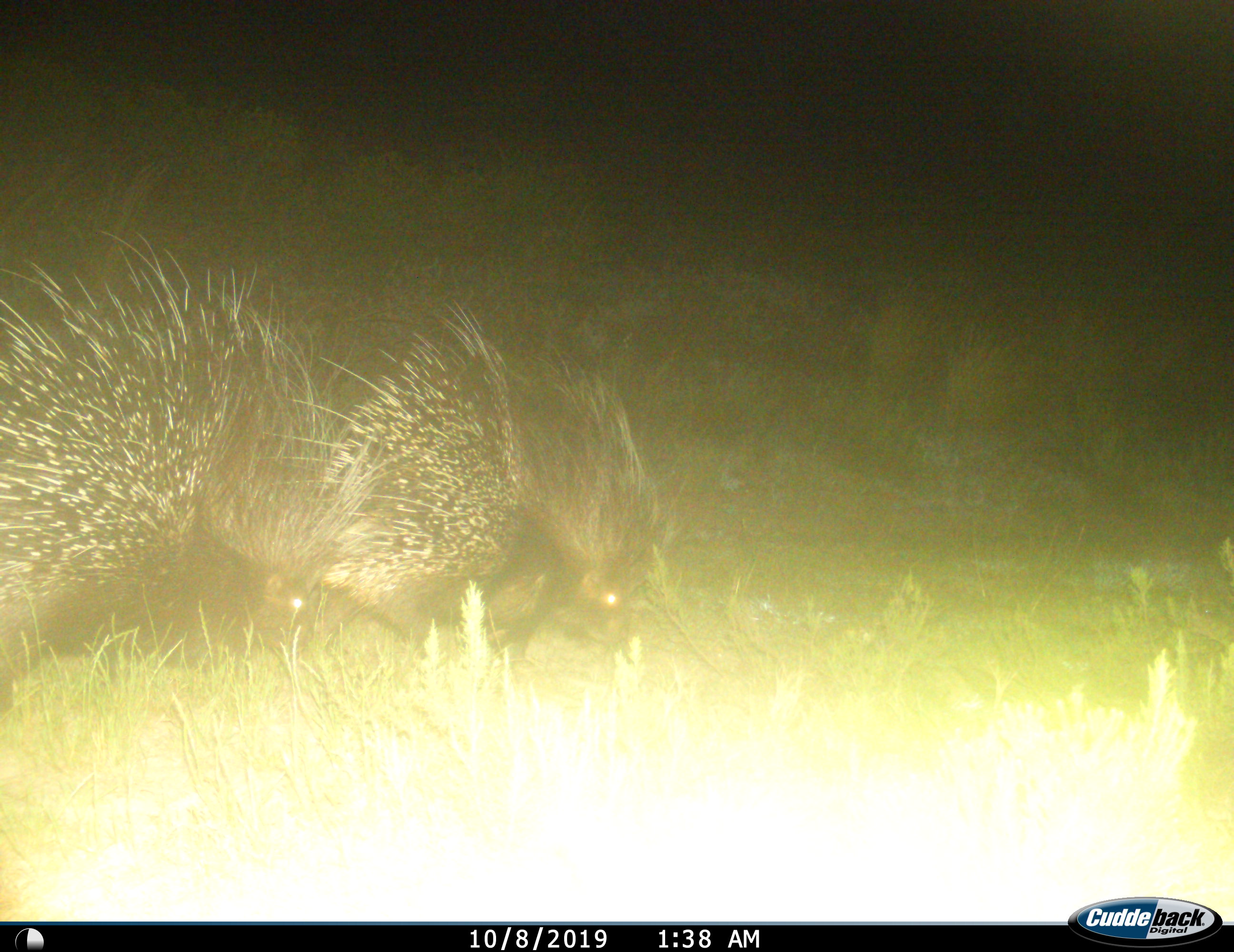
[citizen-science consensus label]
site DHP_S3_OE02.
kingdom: Animalia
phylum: Chordata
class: Mammalia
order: Rodentia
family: Hystricidae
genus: Hystrix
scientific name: Hystrix cristata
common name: crested porcupine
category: porcupine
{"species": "porcupine (crested porcupine) (Hystrix cristata)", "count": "2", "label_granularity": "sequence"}